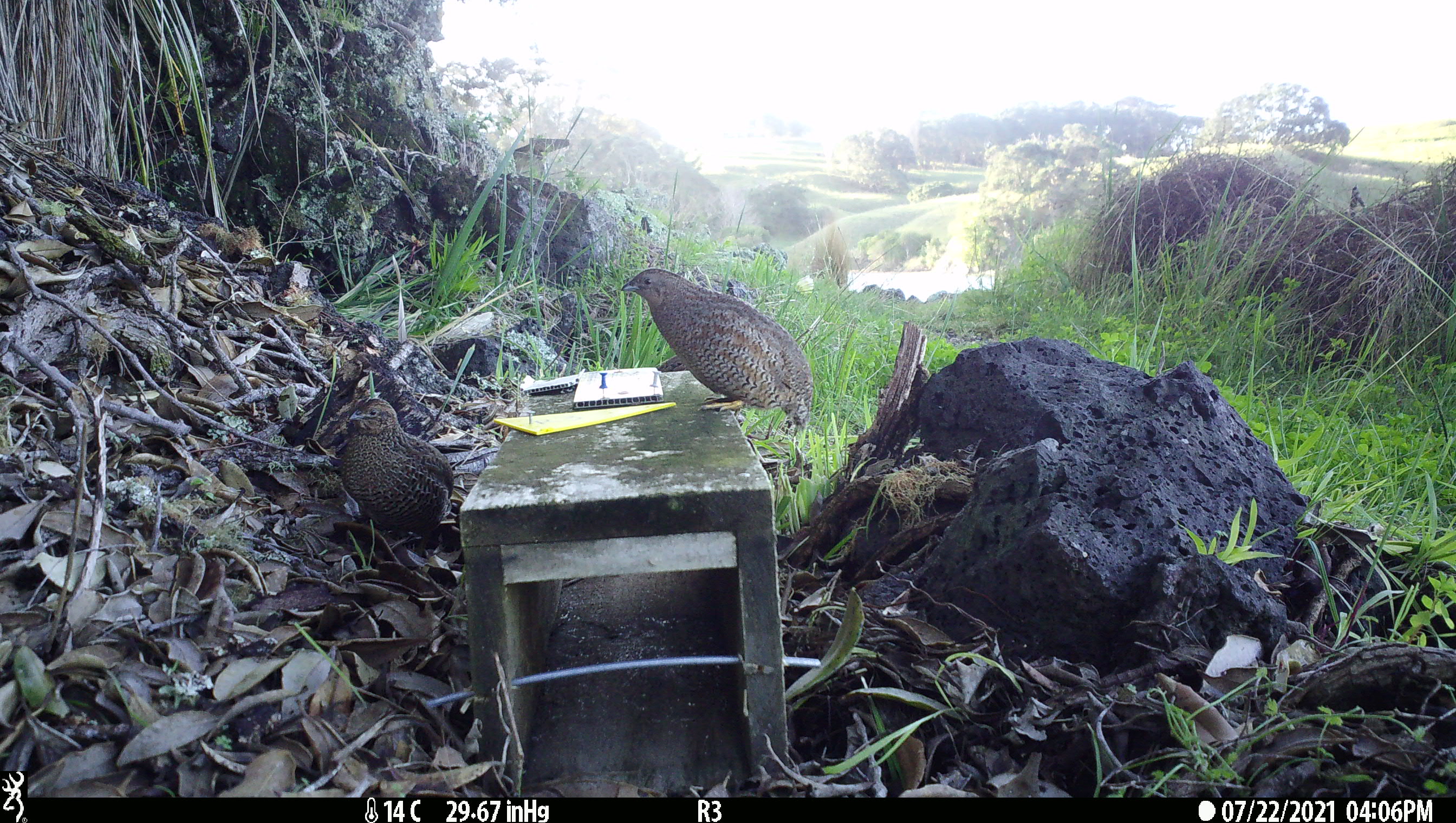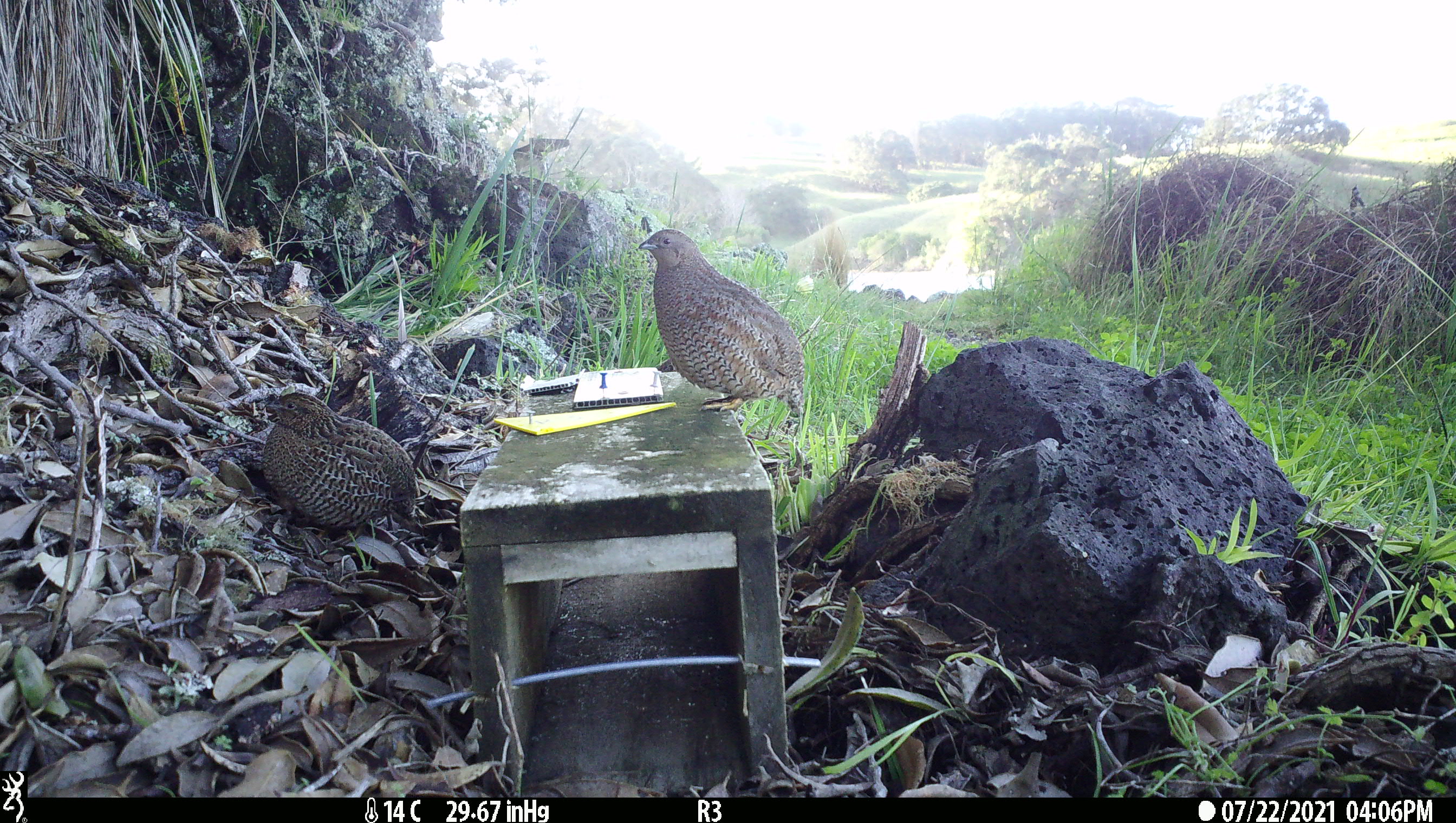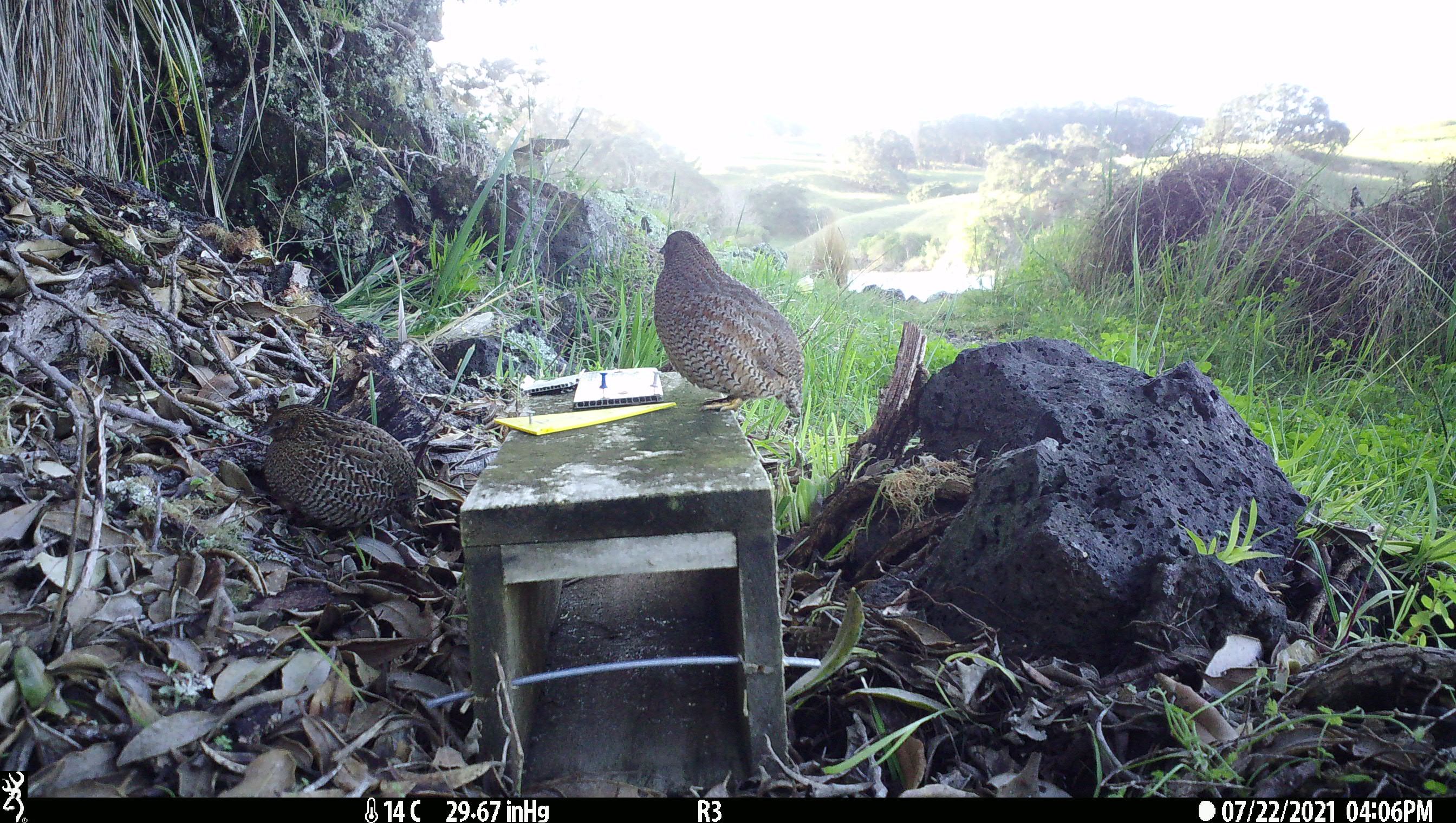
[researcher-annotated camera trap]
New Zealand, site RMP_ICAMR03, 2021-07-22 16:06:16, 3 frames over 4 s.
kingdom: Animalia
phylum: Chordata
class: Aves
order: Galliformes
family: Phasianidae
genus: Synoicus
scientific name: Synoicus ypsilophorus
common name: brown quail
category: quail brown